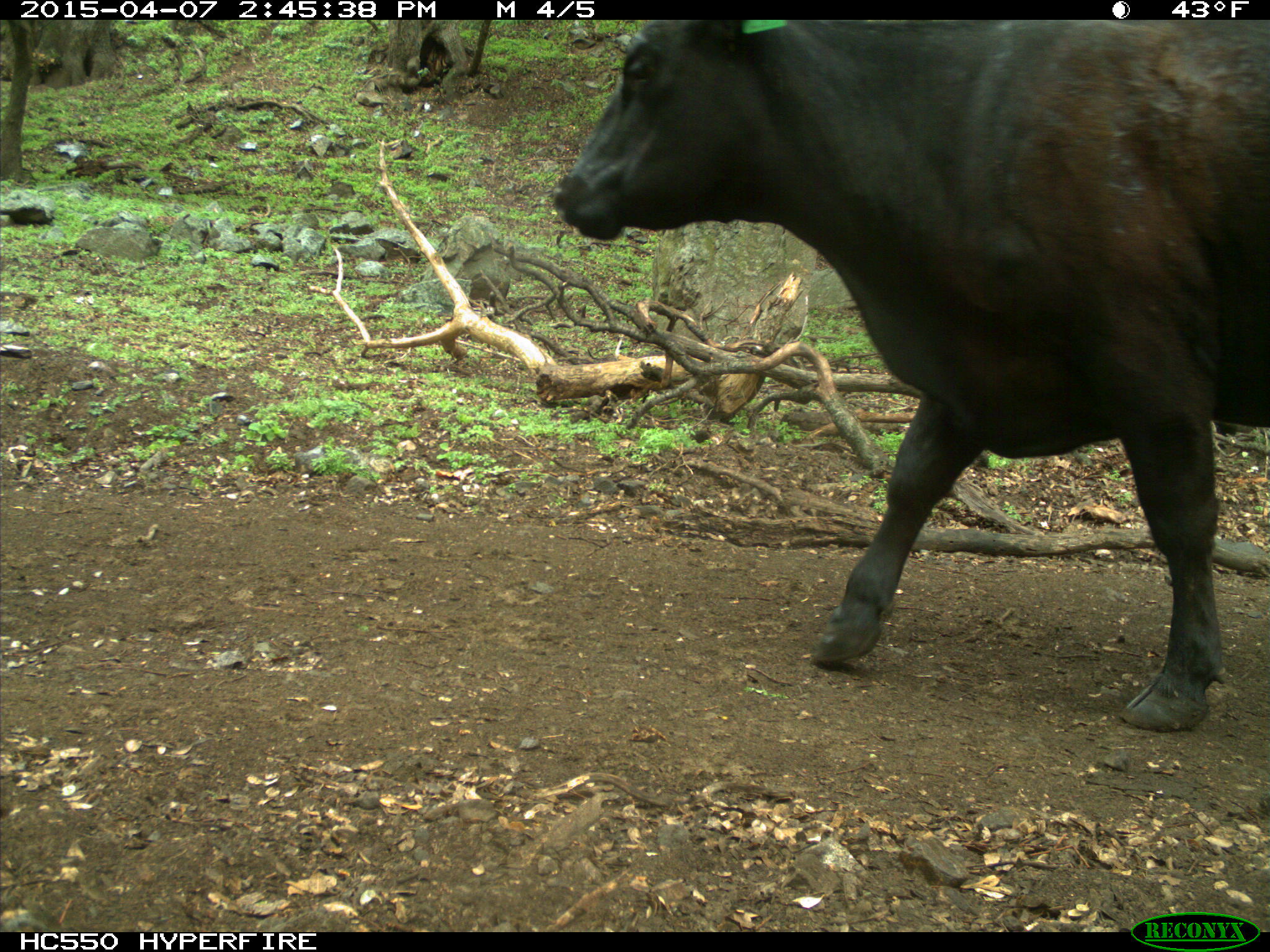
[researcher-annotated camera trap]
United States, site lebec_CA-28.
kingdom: Animalia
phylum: Chordata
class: Mammalia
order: Artiodactyla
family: Bovidae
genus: Bos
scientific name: Bos taurus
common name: domestic cow